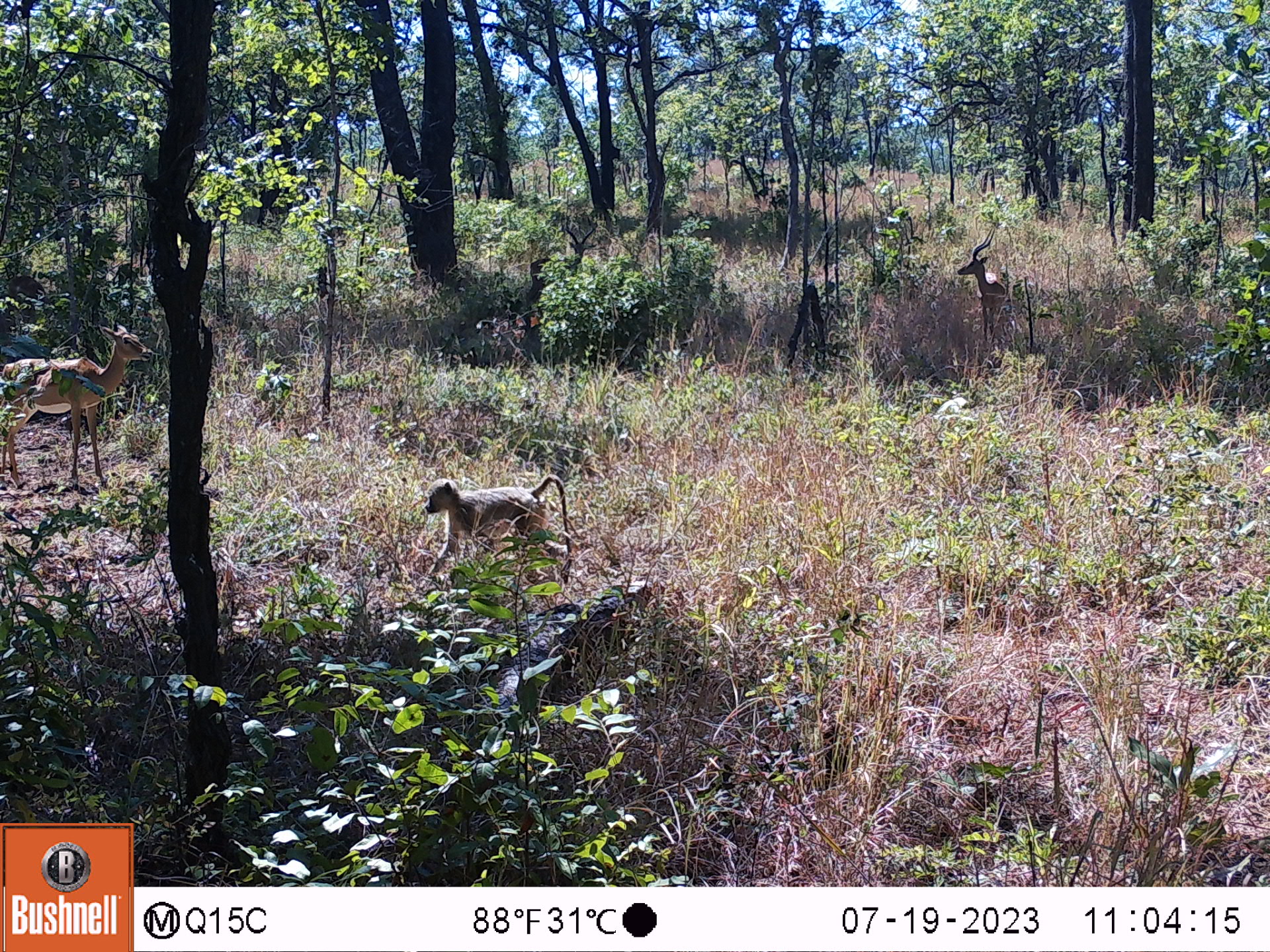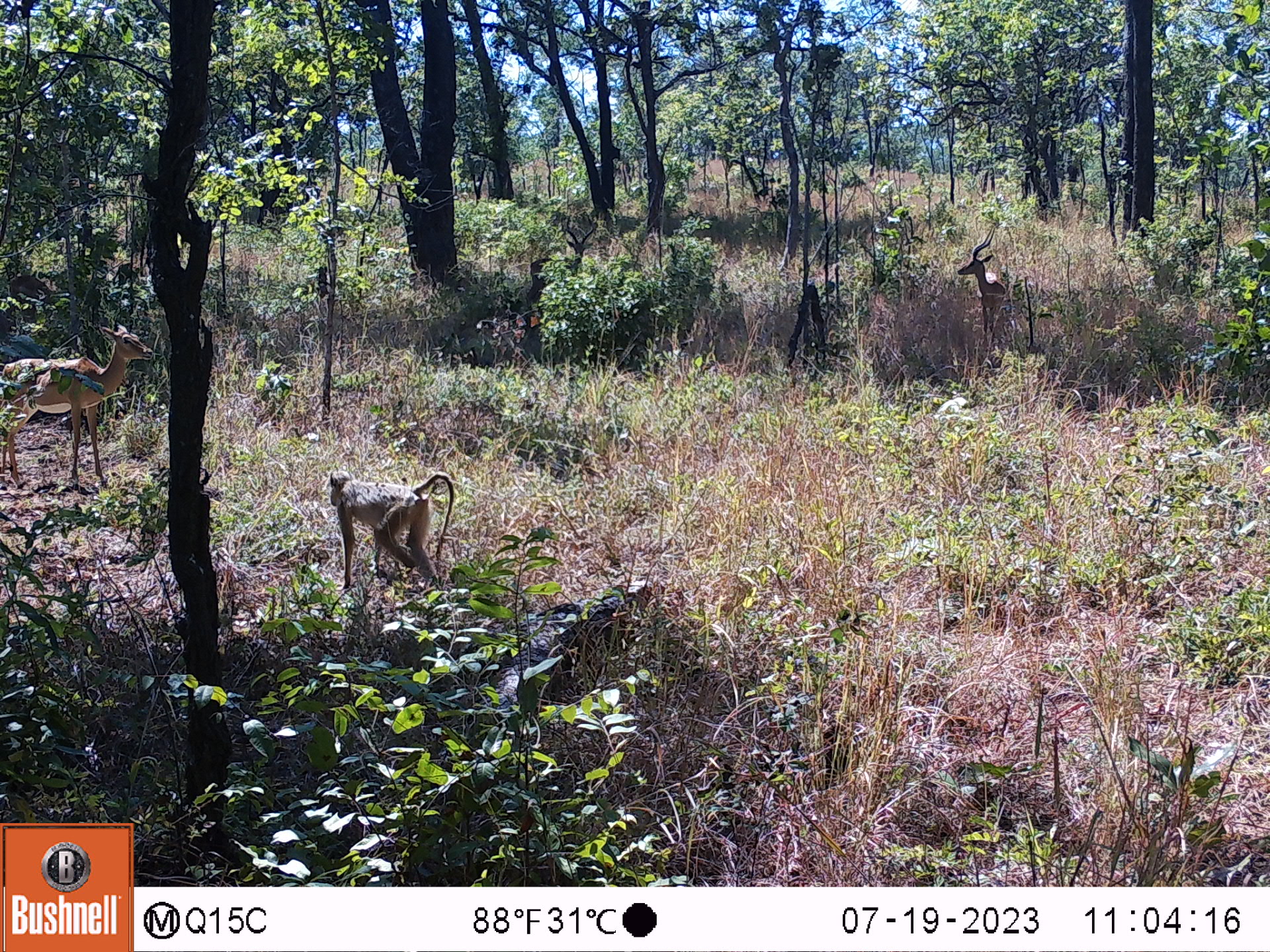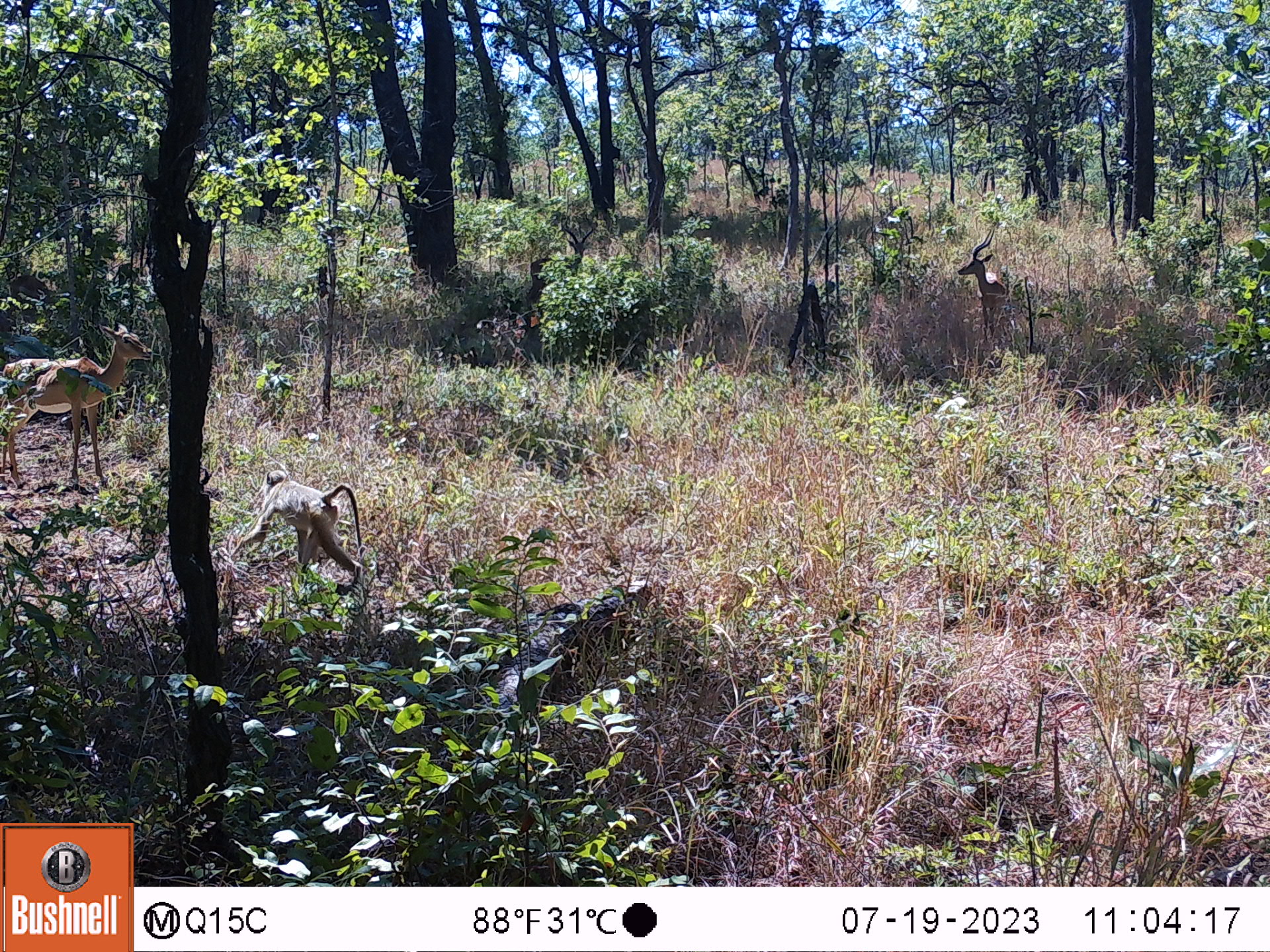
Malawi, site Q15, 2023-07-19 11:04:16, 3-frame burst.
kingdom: Animalia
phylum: Chordata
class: Mammalia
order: Artiodactyla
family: Bovidae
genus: Aepyceros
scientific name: Aepyceros melampus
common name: impala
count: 4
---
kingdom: Animalia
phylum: Chordata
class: Mammalia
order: Primates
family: Cercopithecidae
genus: Papio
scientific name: Papio cynocephalus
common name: yellow baboon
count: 1